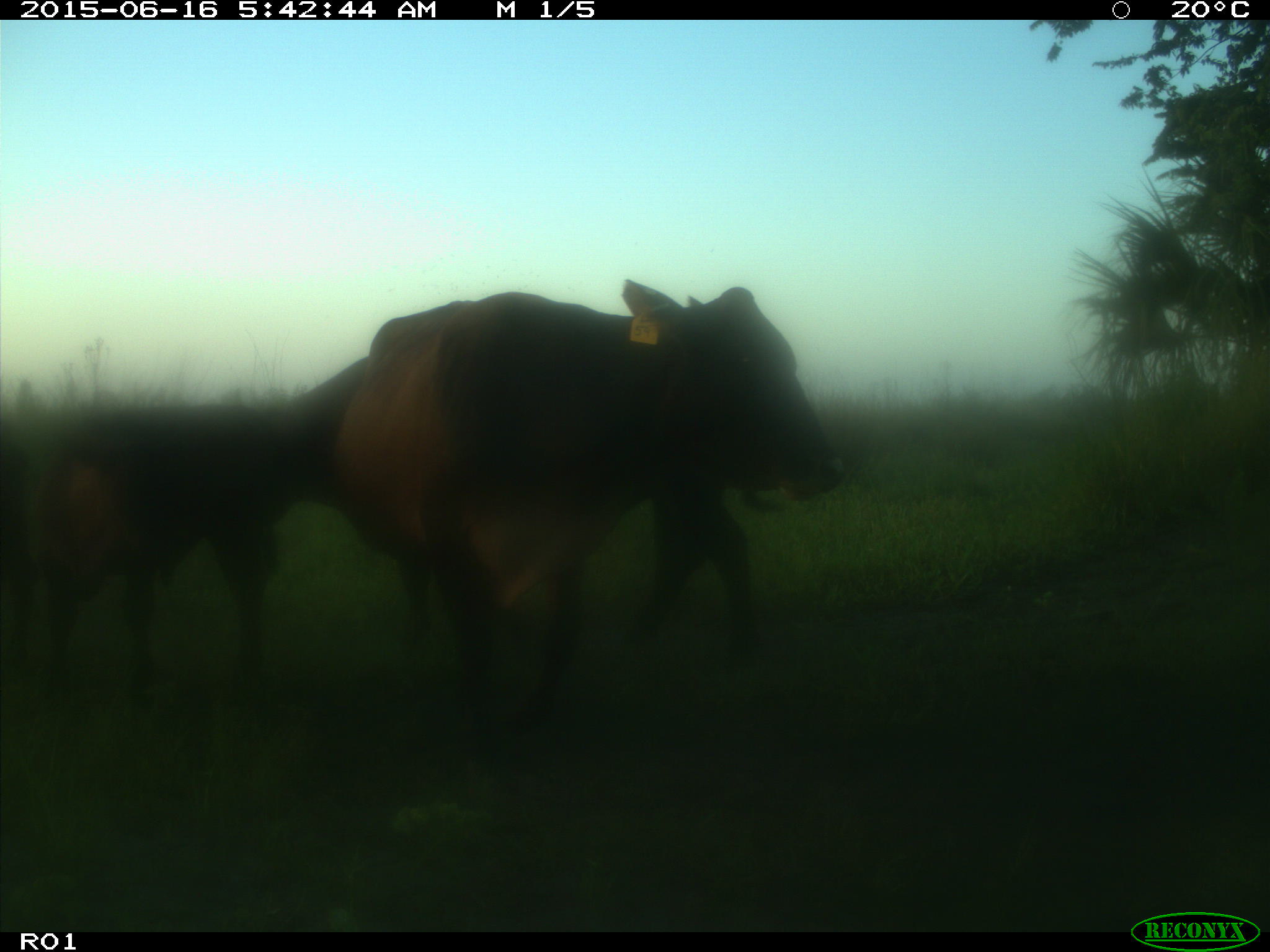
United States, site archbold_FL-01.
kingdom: Animalia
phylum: Chordata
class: Mammalia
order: Artiodactyla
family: Bovidae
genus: Bos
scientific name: Bos taurus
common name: domestic cow